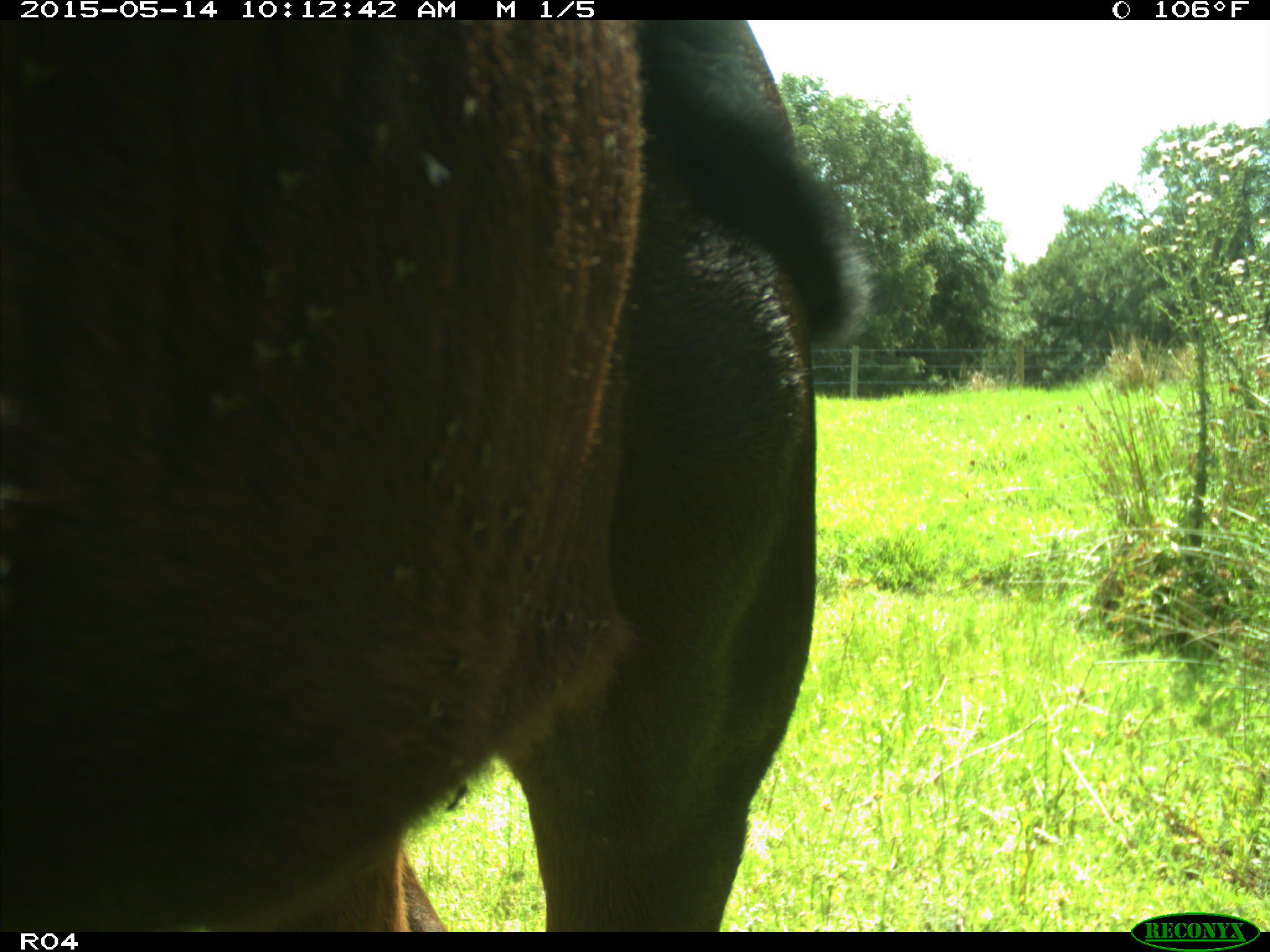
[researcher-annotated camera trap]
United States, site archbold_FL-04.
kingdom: Animalia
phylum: Chordata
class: Mammalia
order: Artiodactyla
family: Bovidae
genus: Bos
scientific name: Bos taurus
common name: domestic cow